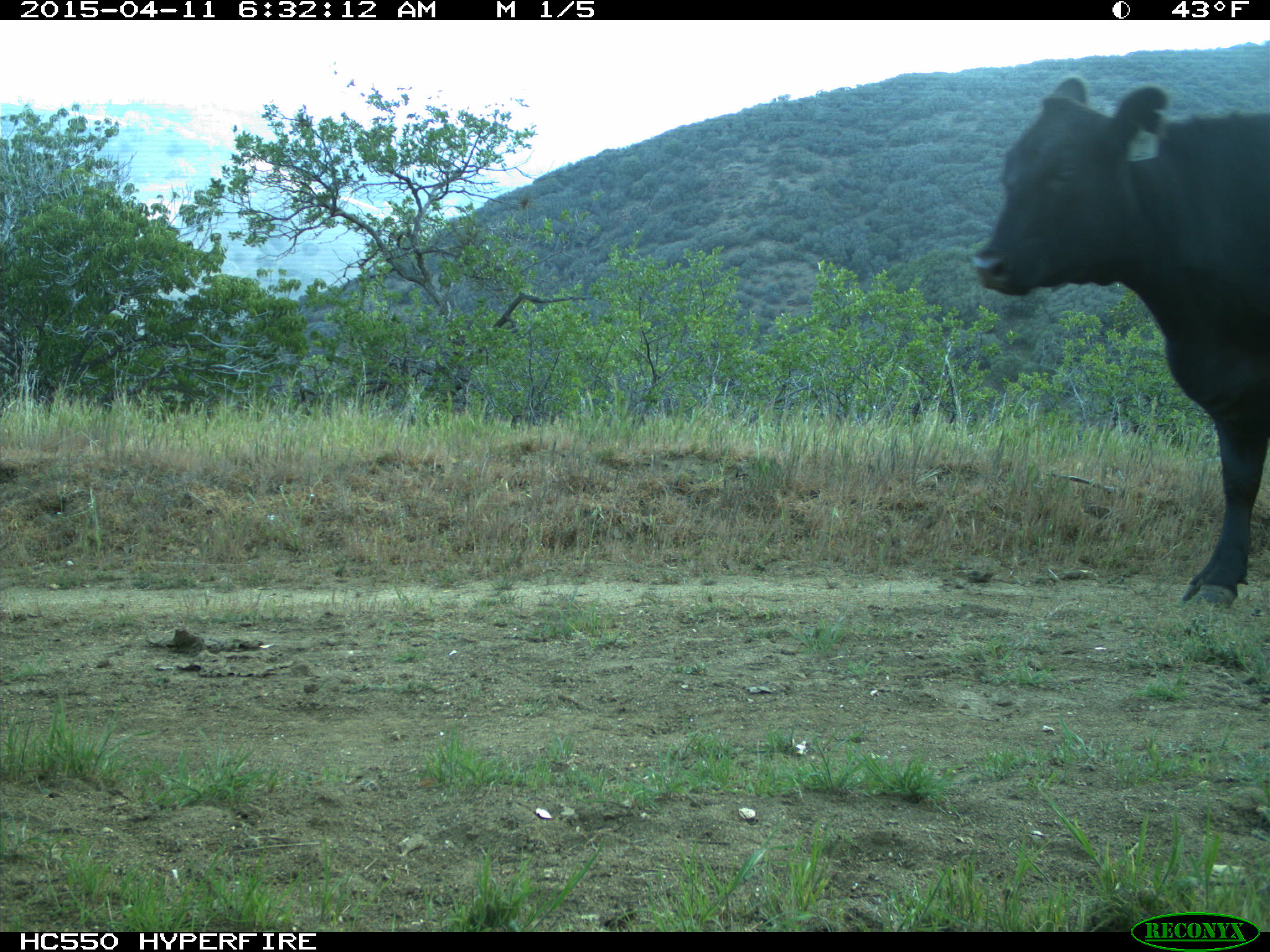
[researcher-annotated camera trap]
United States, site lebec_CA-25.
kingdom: Animalia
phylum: Chordata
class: Mammalia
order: Artiodactyla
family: Bovidae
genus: Bos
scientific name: Bos taurus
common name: domestic cow